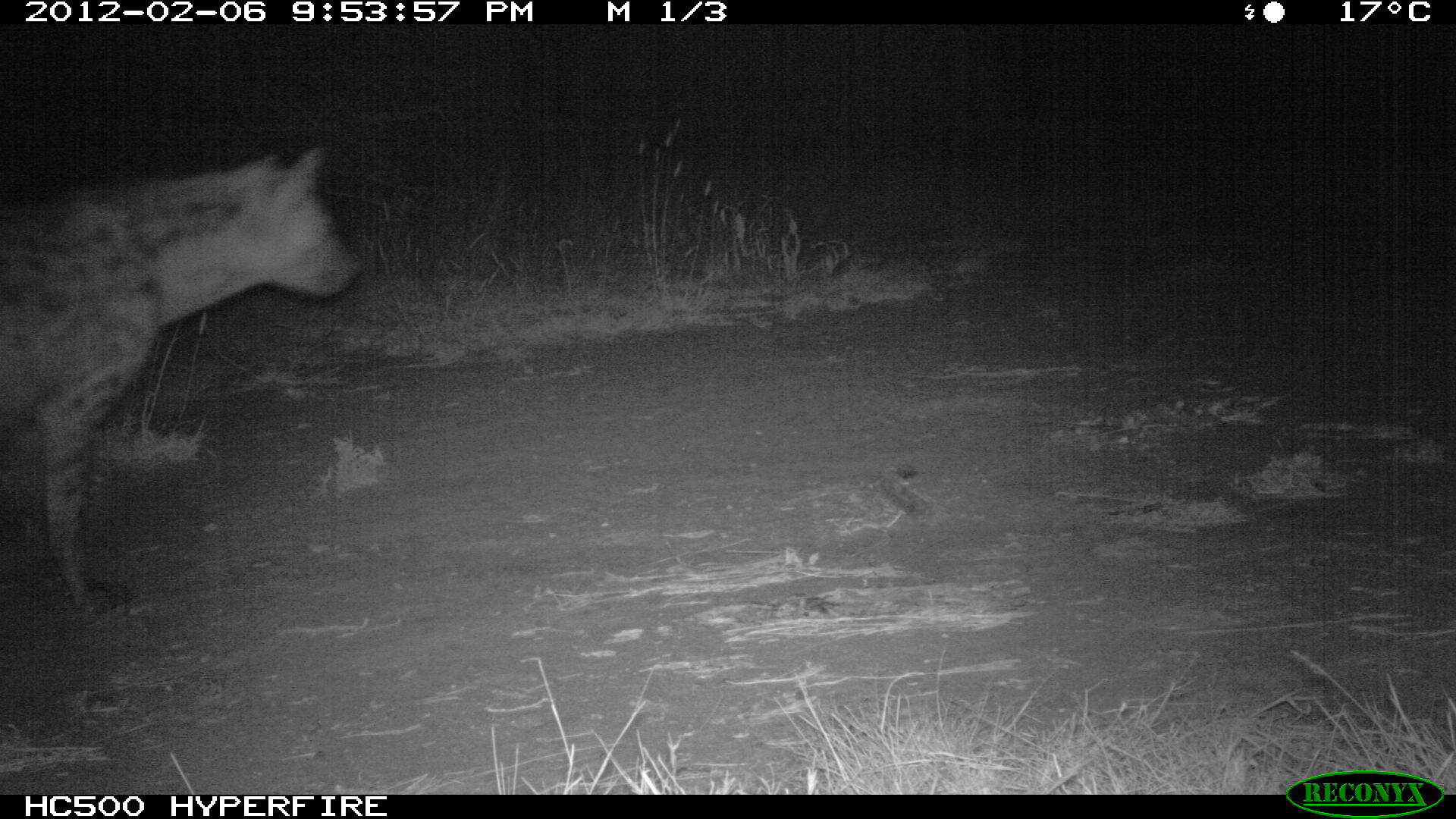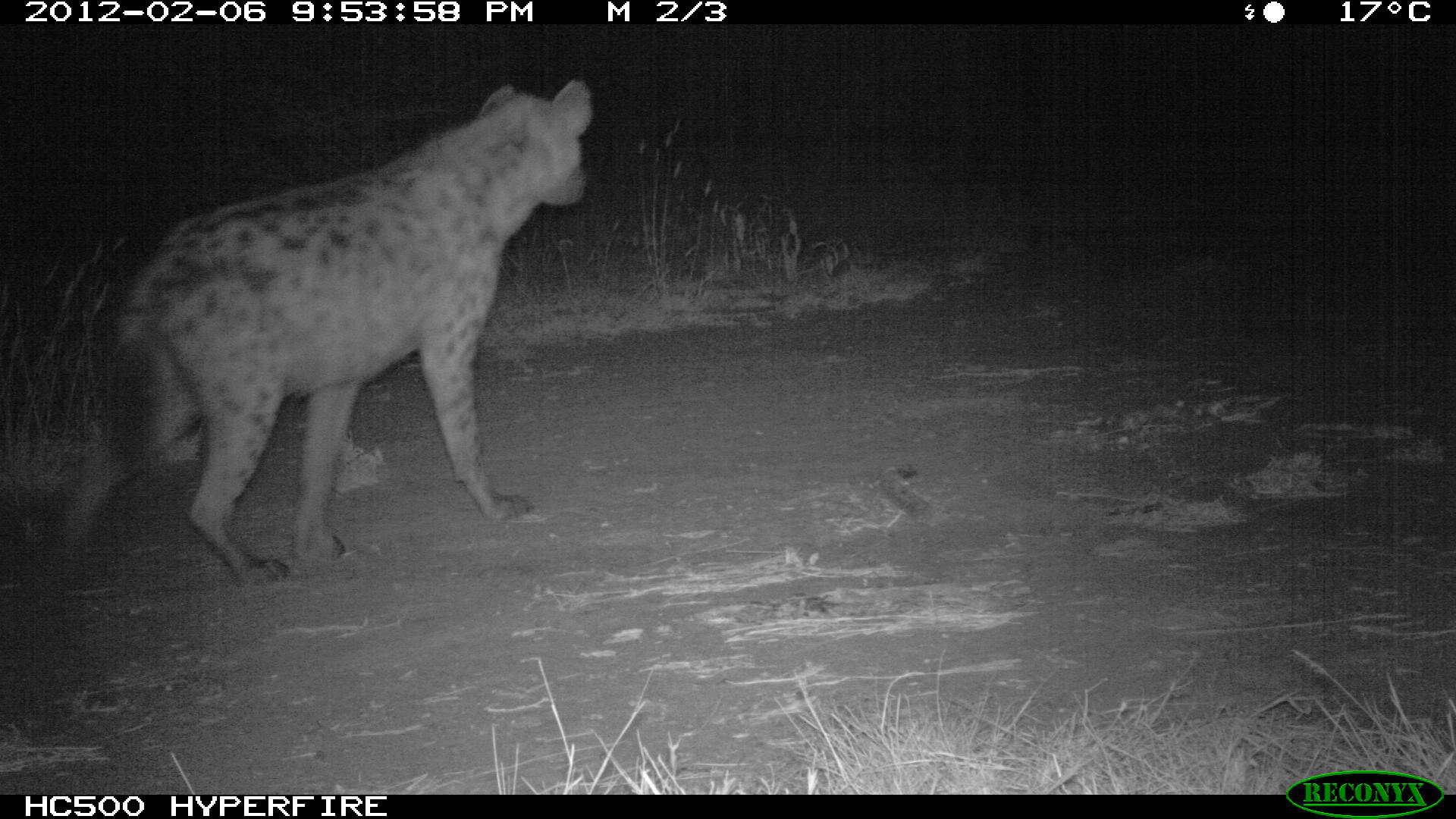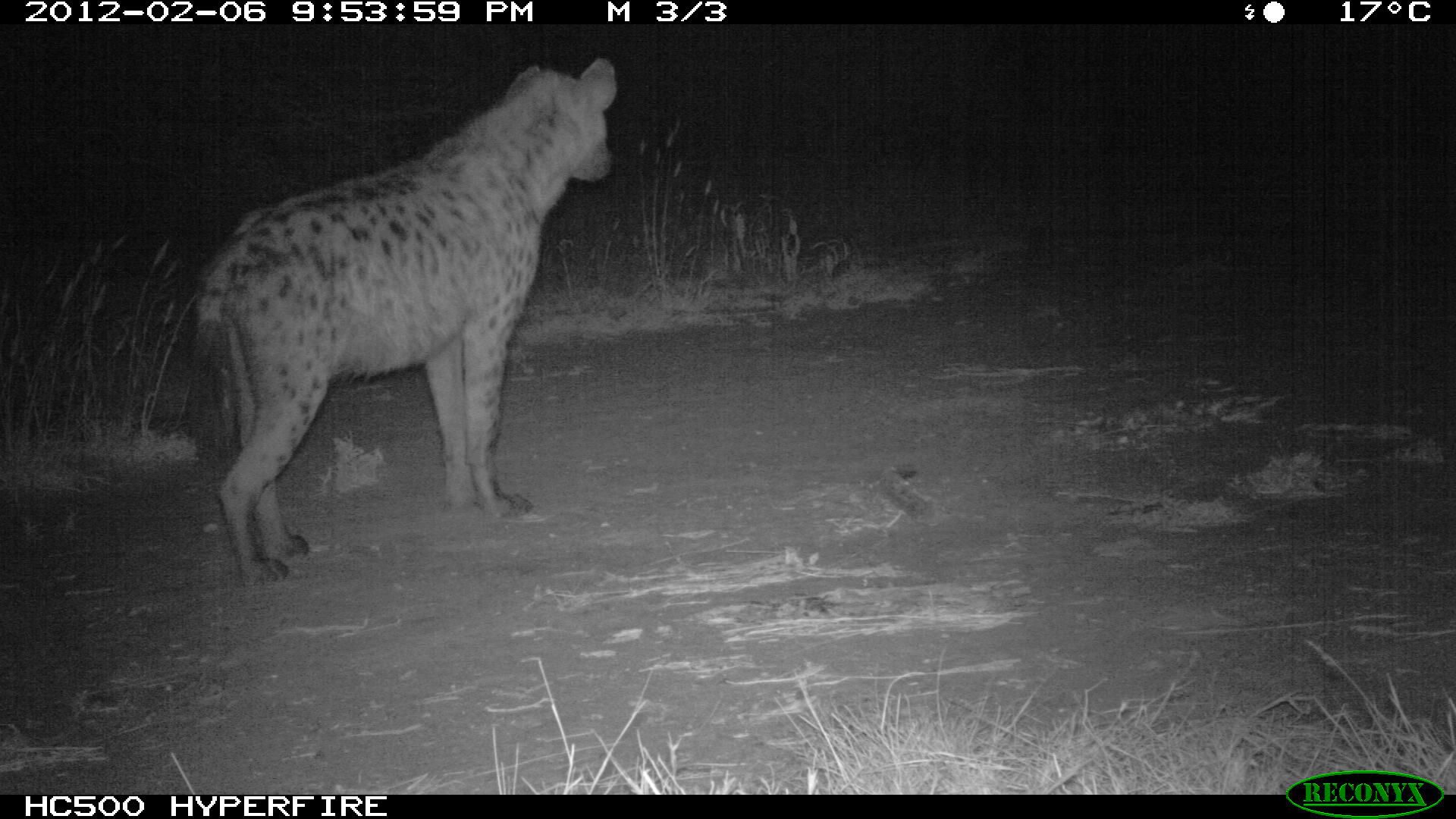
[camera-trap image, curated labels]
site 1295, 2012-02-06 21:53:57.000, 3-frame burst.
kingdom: Animalia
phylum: Chordata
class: Mammalia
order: Carnivora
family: Hyaenidae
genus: Crocuta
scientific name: Crocuta crocuta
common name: spotted hyena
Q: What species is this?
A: Crocuta crocuta (spotted hyena).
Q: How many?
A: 1.